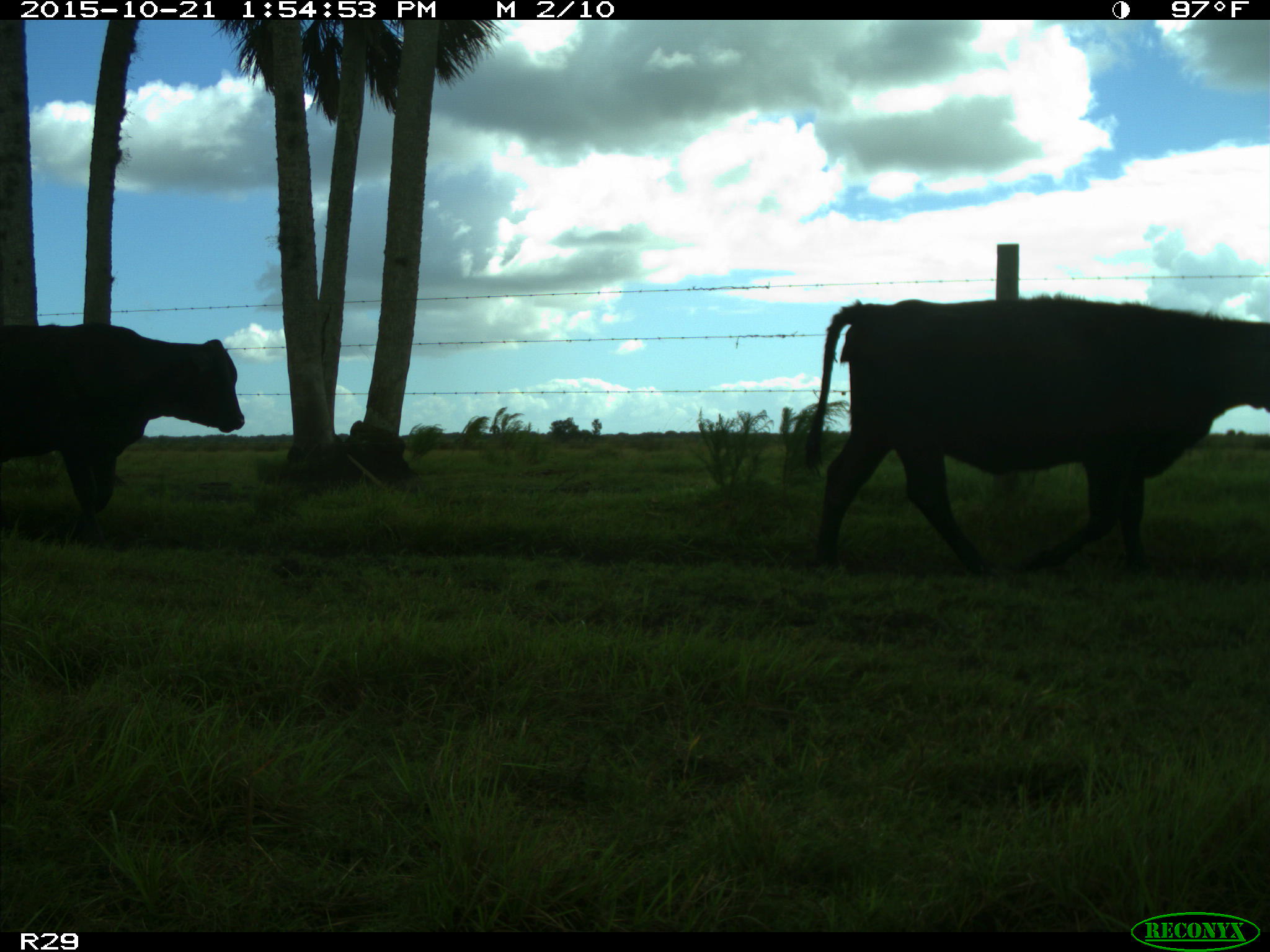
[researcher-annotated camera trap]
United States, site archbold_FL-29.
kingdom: Animalia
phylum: Chordata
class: Mammalia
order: Artiodactyla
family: Bovidae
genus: Bos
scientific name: Bos taurus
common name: domestic cow